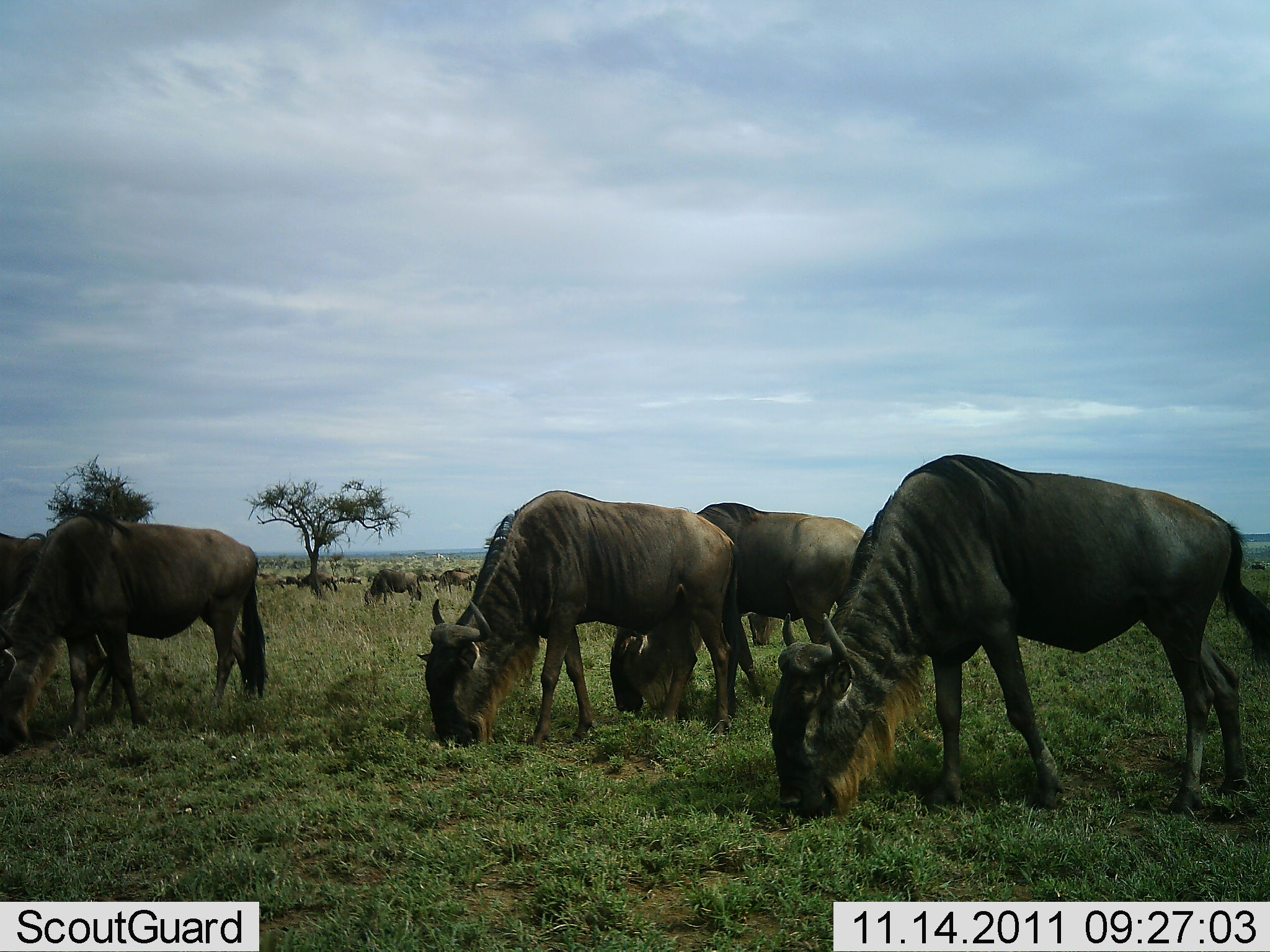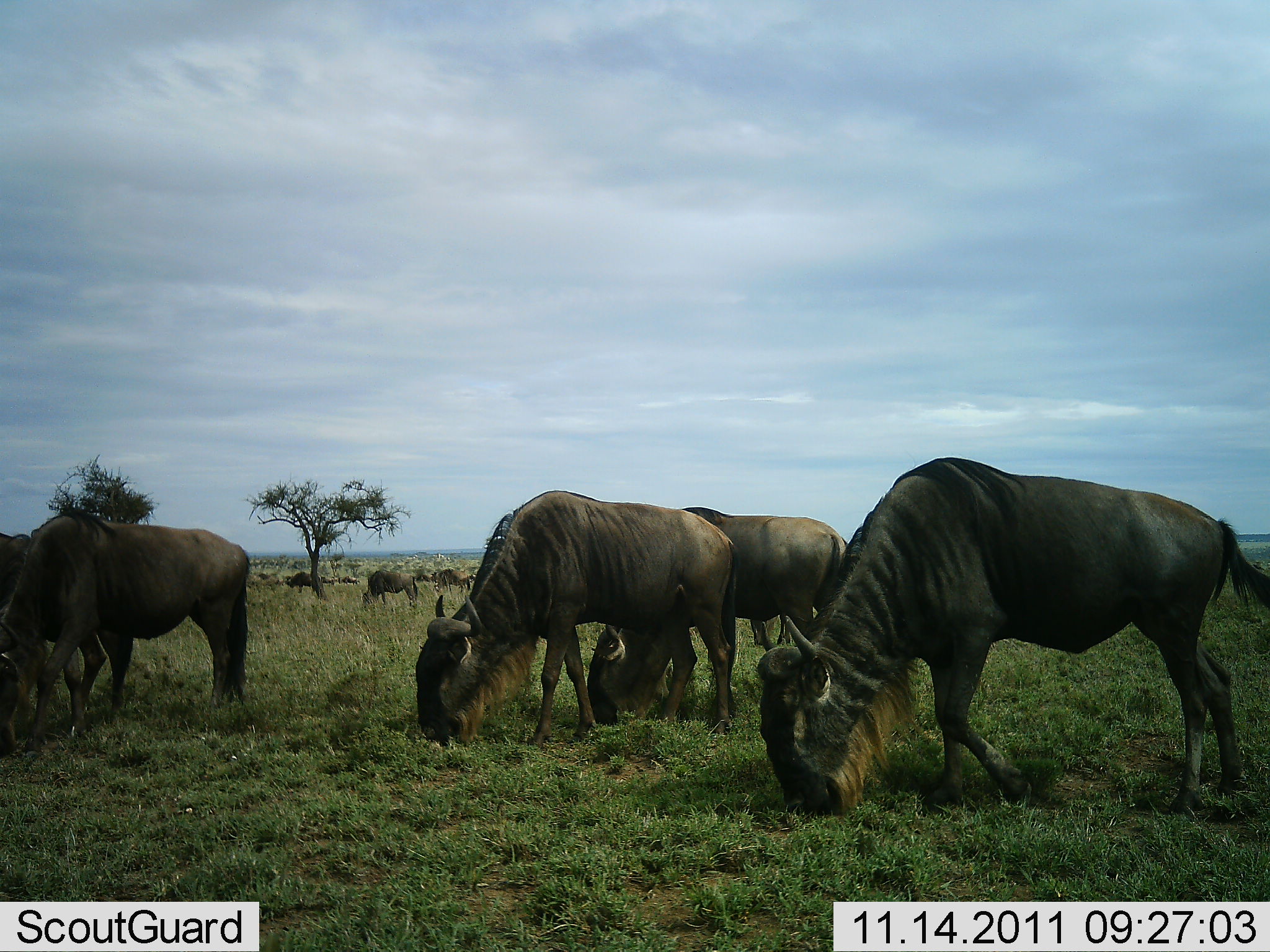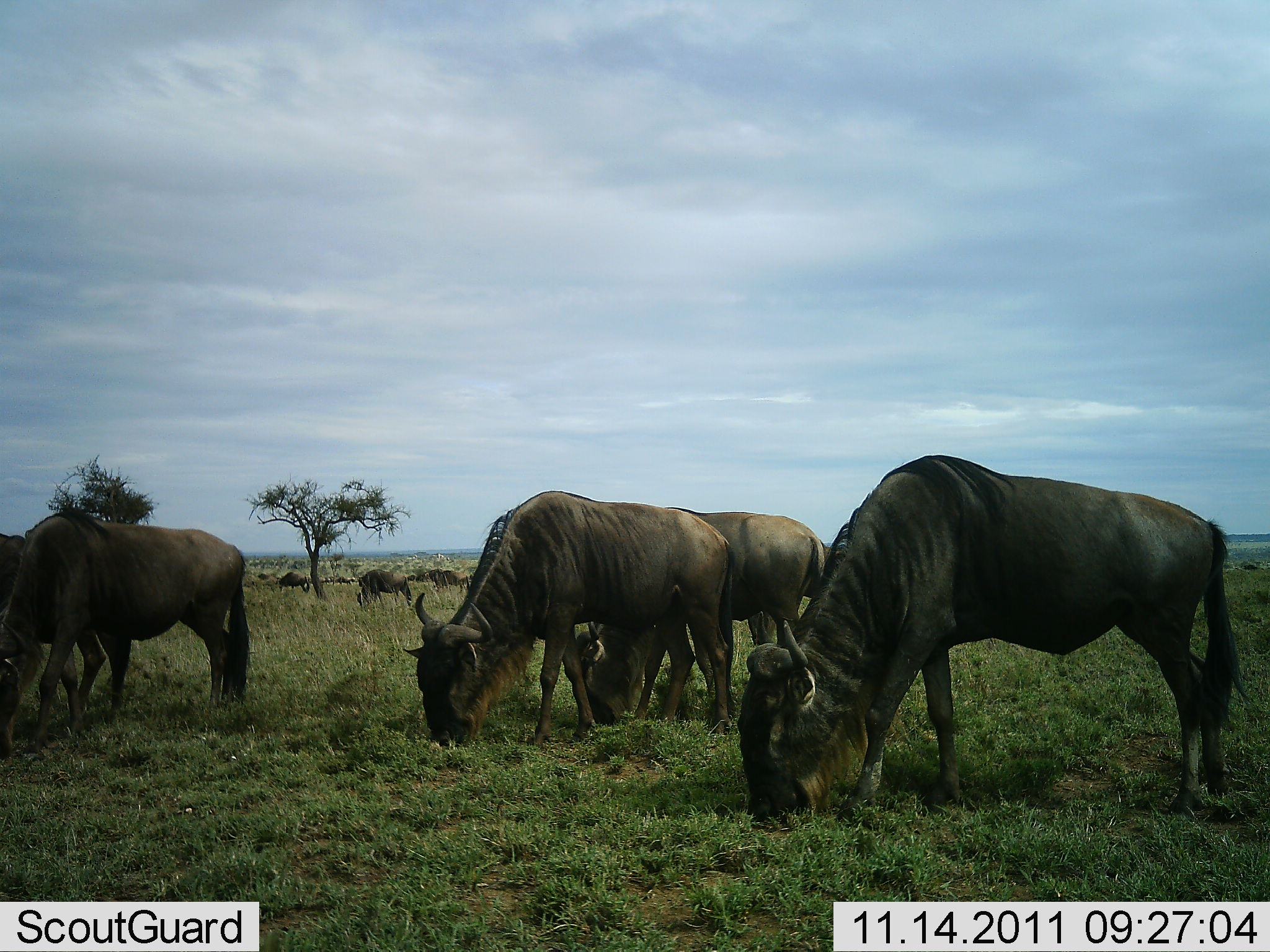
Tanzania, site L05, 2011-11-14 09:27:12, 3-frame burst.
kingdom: Animalia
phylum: Chordata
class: Mammalia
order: Artiodactyla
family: Bovidae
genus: Connochaetes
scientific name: Connochaetes taurinus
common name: blue wildebeest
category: wildebeest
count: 11-50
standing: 21%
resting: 0%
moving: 14%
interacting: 7%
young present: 0%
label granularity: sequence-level